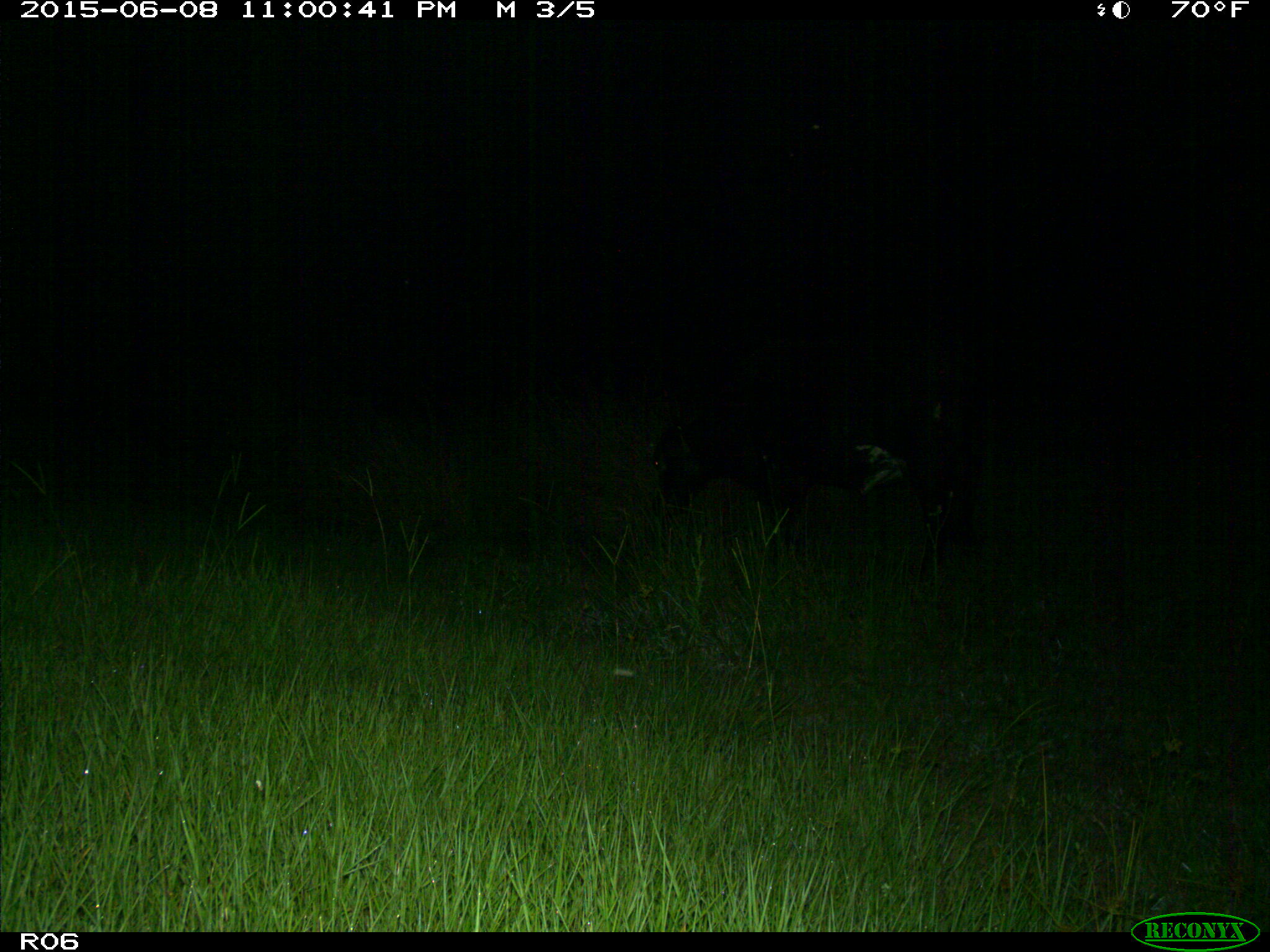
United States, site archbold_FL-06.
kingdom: Animalia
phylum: Chordata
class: Mammalia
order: Artiodactyla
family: Bovidae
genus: Bos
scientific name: Bos taurus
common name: domestic cow